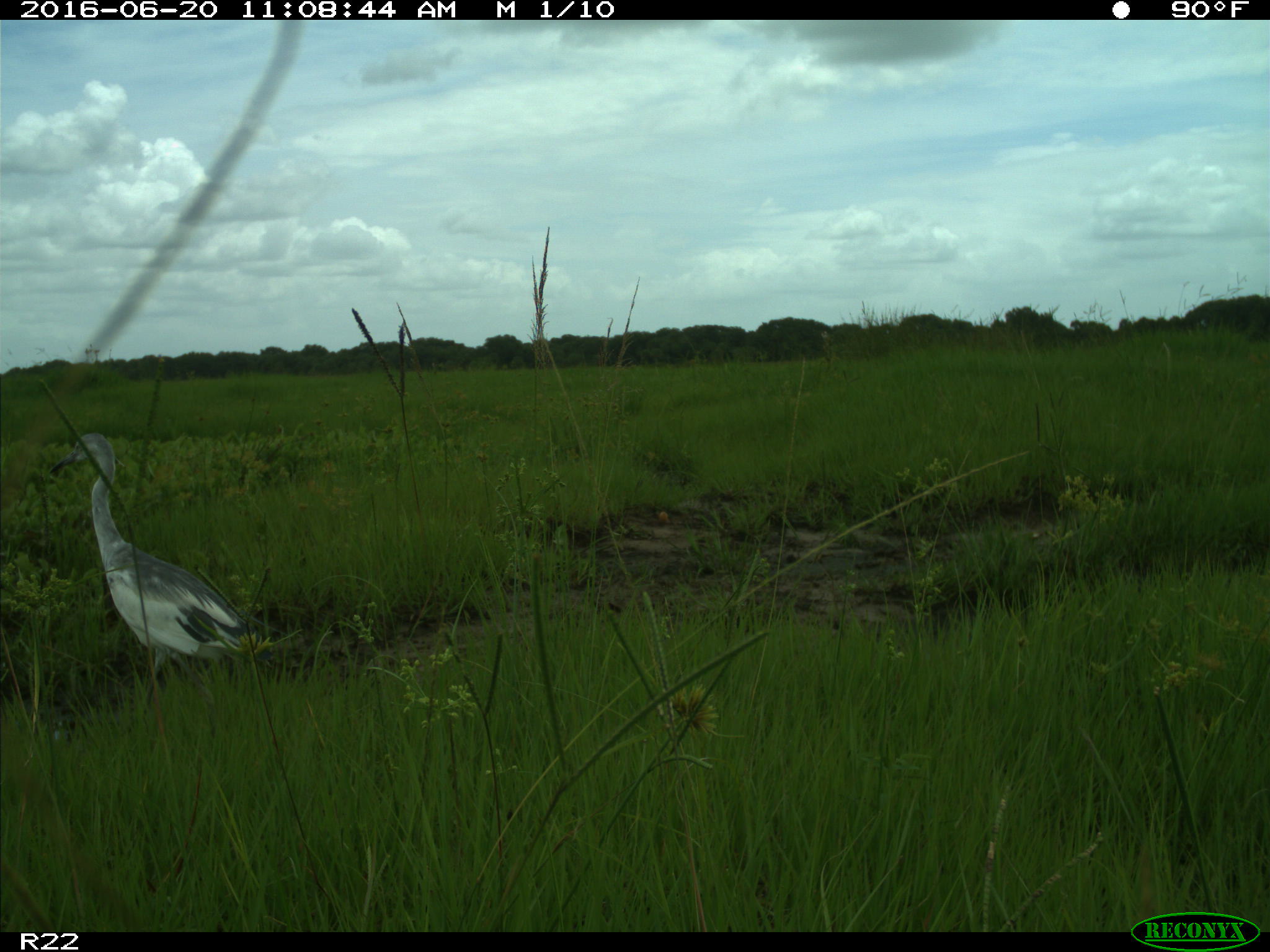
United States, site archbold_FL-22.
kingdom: Animalia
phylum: Chordata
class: Aves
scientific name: Aves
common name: birds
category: unidentified bird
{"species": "unidentified bird (birds) (Aves)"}